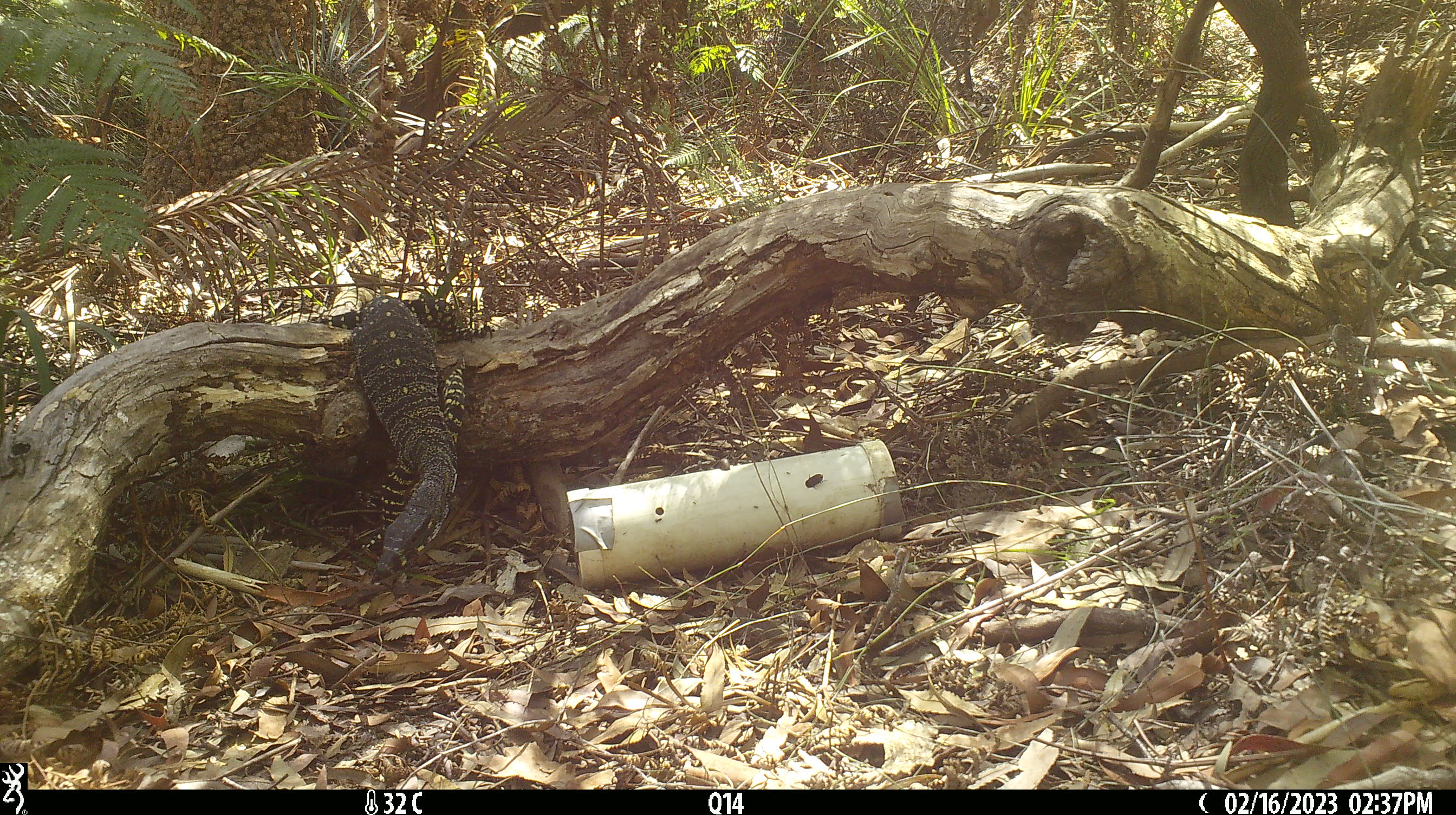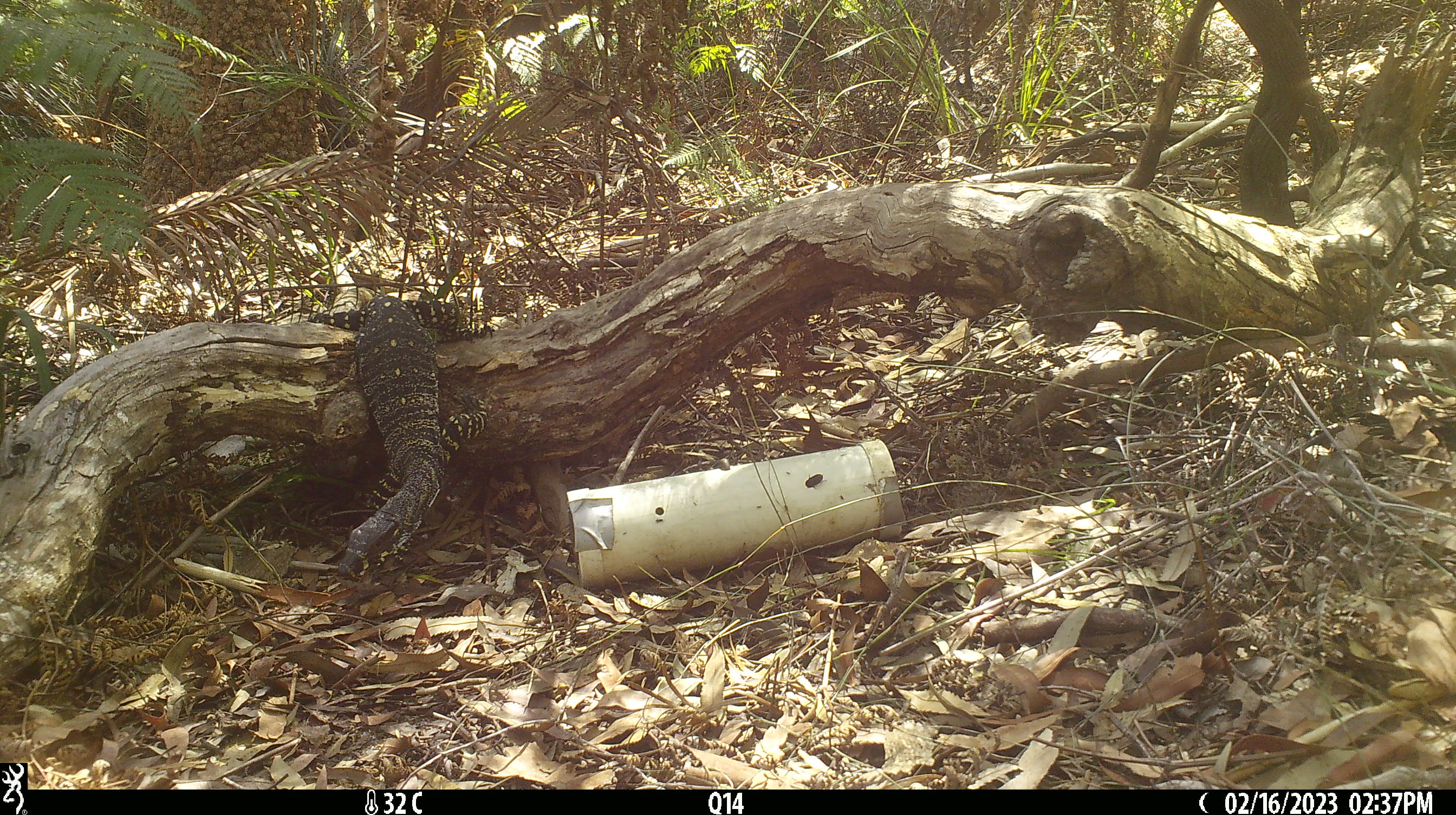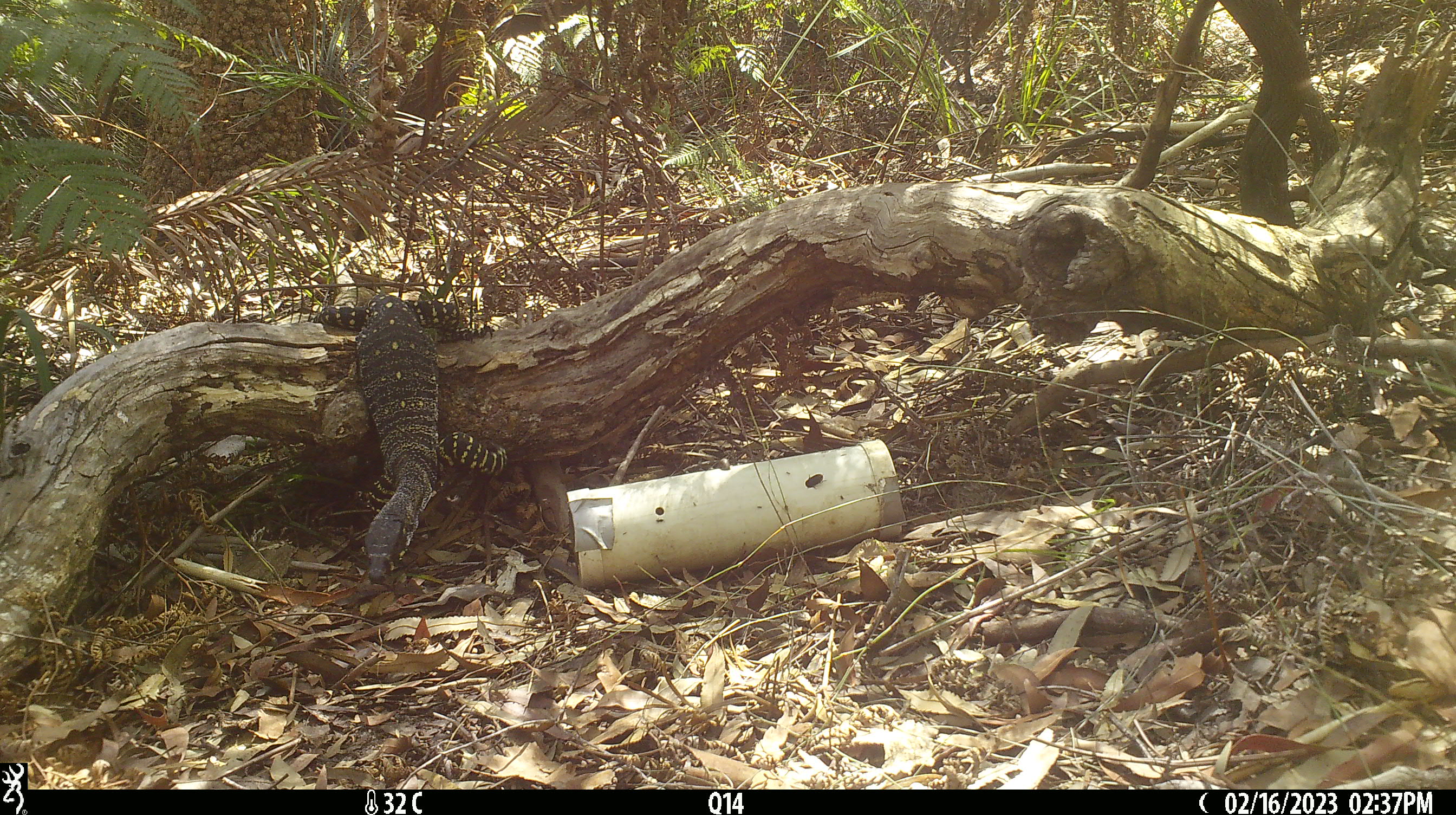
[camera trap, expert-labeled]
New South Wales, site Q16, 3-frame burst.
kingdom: Animalia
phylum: Chordata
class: Reptilia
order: Squamata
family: Varanidae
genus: Varanus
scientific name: Varanus varius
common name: lace monitor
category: goanna